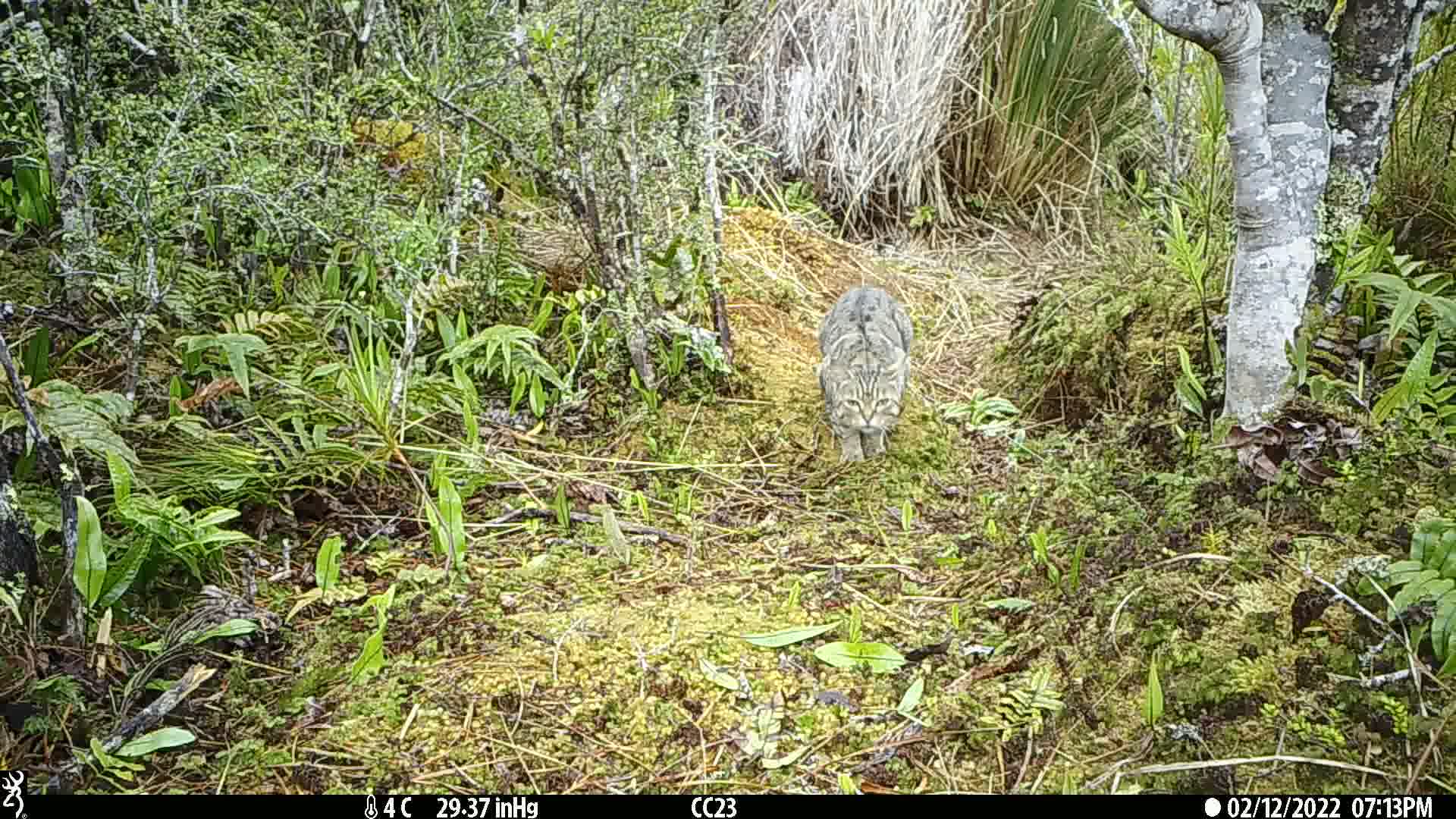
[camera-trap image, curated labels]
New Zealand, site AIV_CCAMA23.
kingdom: Animalia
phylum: Chordata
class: Mammalia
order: Carnivora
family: Felidae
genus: Felis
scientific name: Felis catus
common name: domestic cat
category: cat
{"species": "cat (domestic cat) (Felis catus)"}